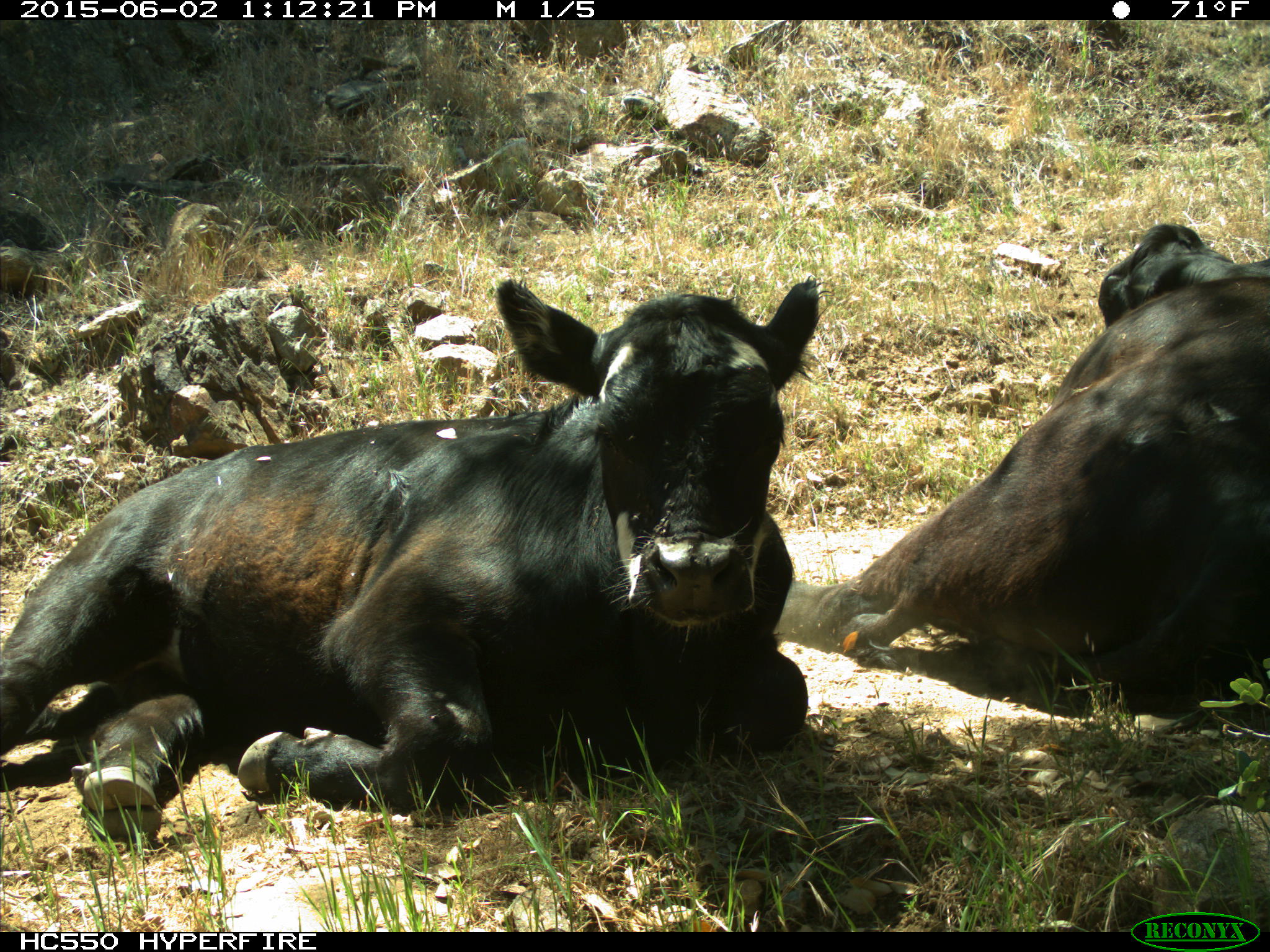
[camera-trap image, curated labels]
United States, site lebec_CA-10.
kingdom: Animalia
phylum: Chordata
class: Mammalia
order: Artiodactyla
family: Bovidae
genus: Bos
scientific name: Bos taurus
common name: domestic cow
Bos taurus (domestic cow).